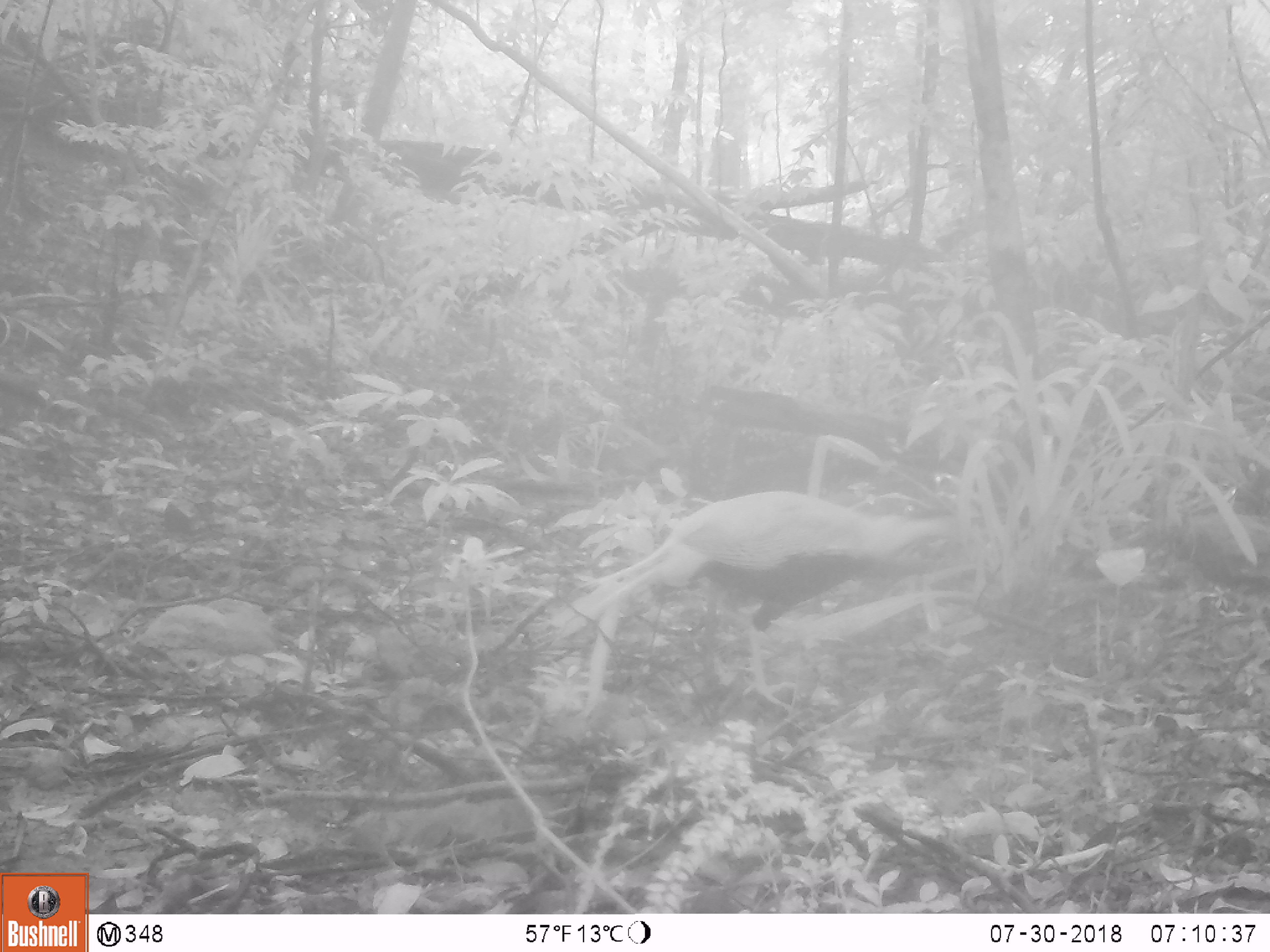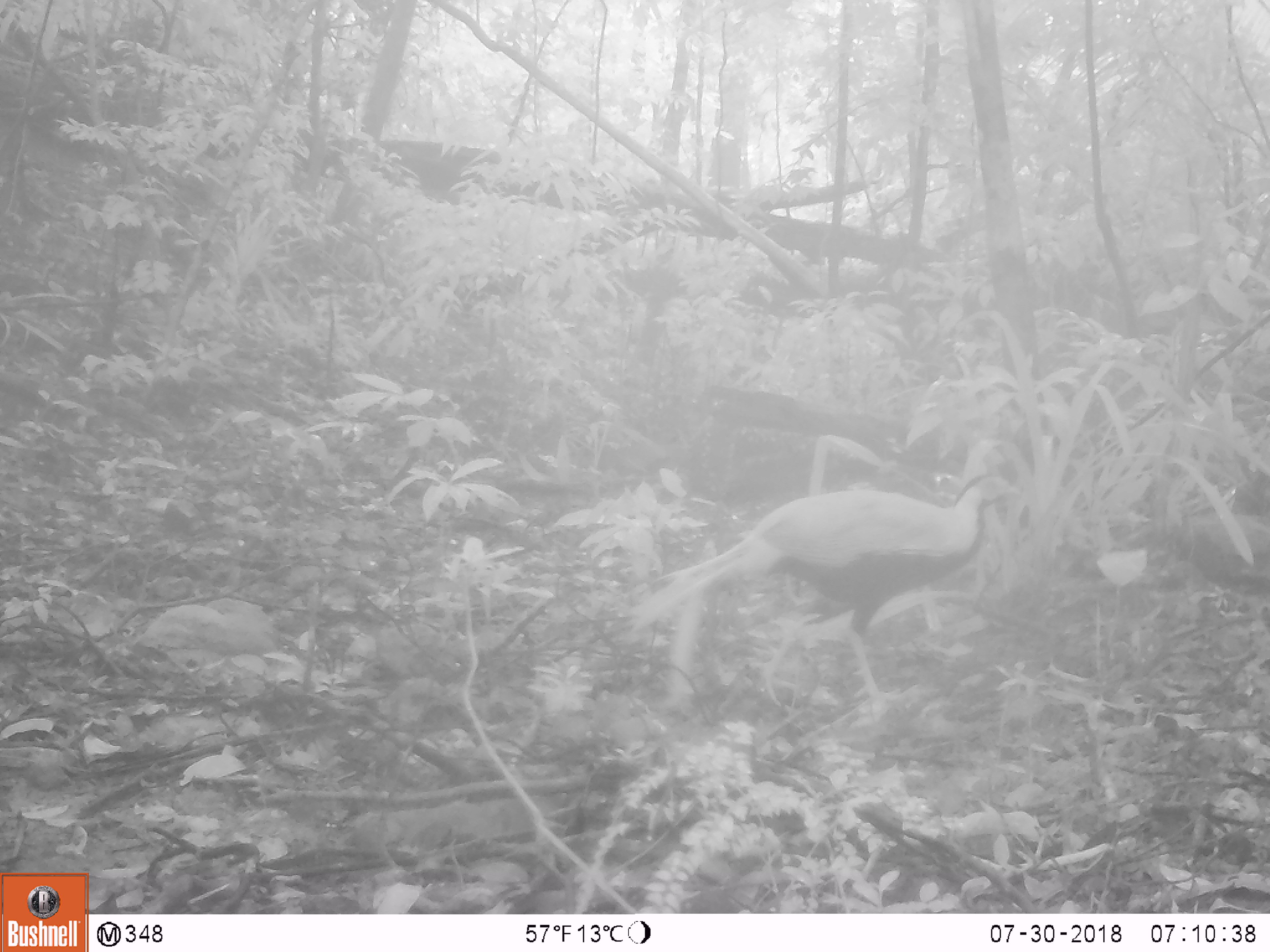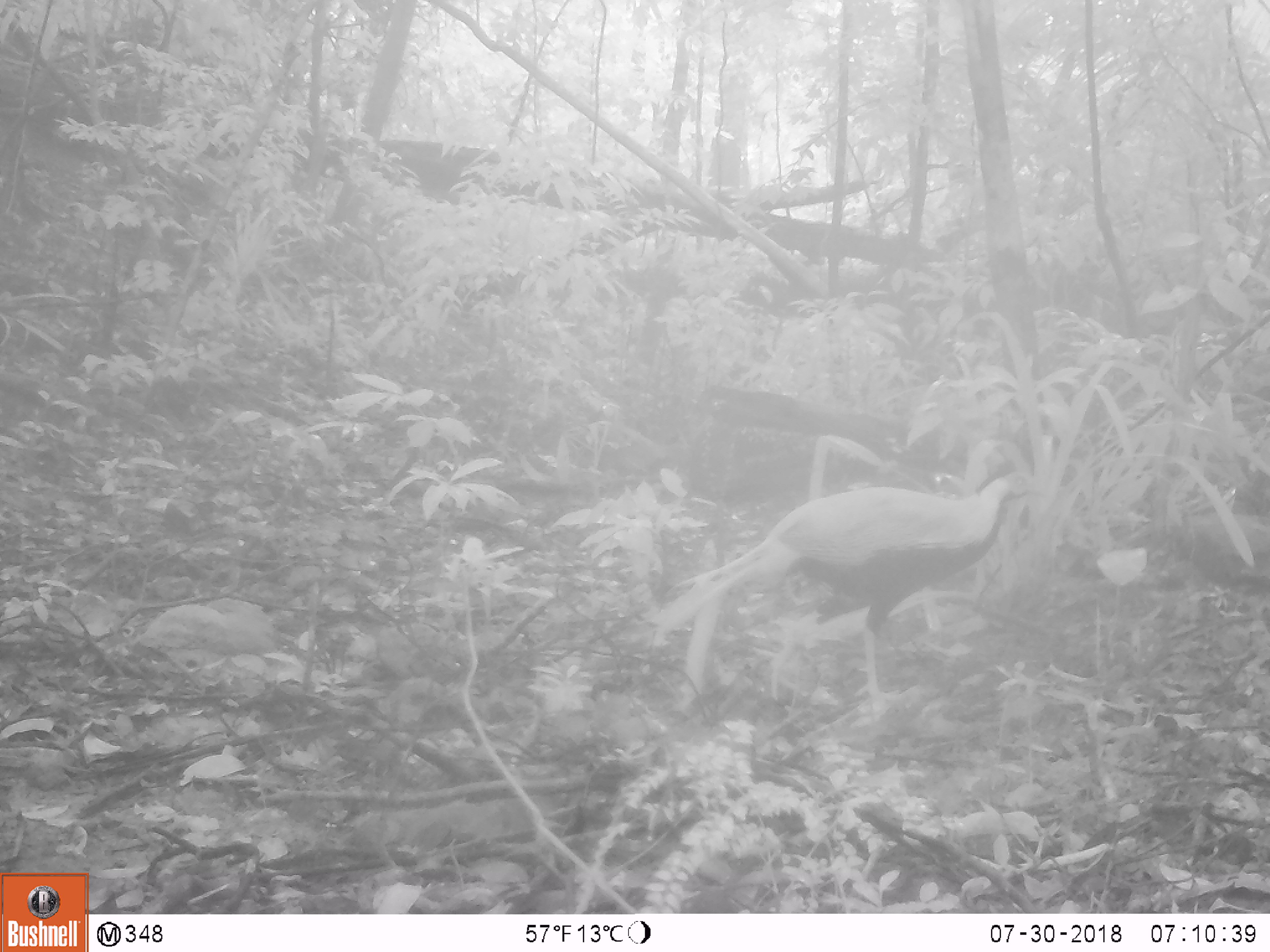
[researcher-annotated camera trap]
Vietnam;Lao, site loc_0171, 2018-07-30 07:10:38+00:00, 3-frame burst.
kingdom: Animalia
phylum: Chordata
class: Aves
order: Galliformes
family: Phasianidae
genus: Lophura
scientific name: Lophura nycthemera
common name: silver pheasant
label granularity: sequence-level